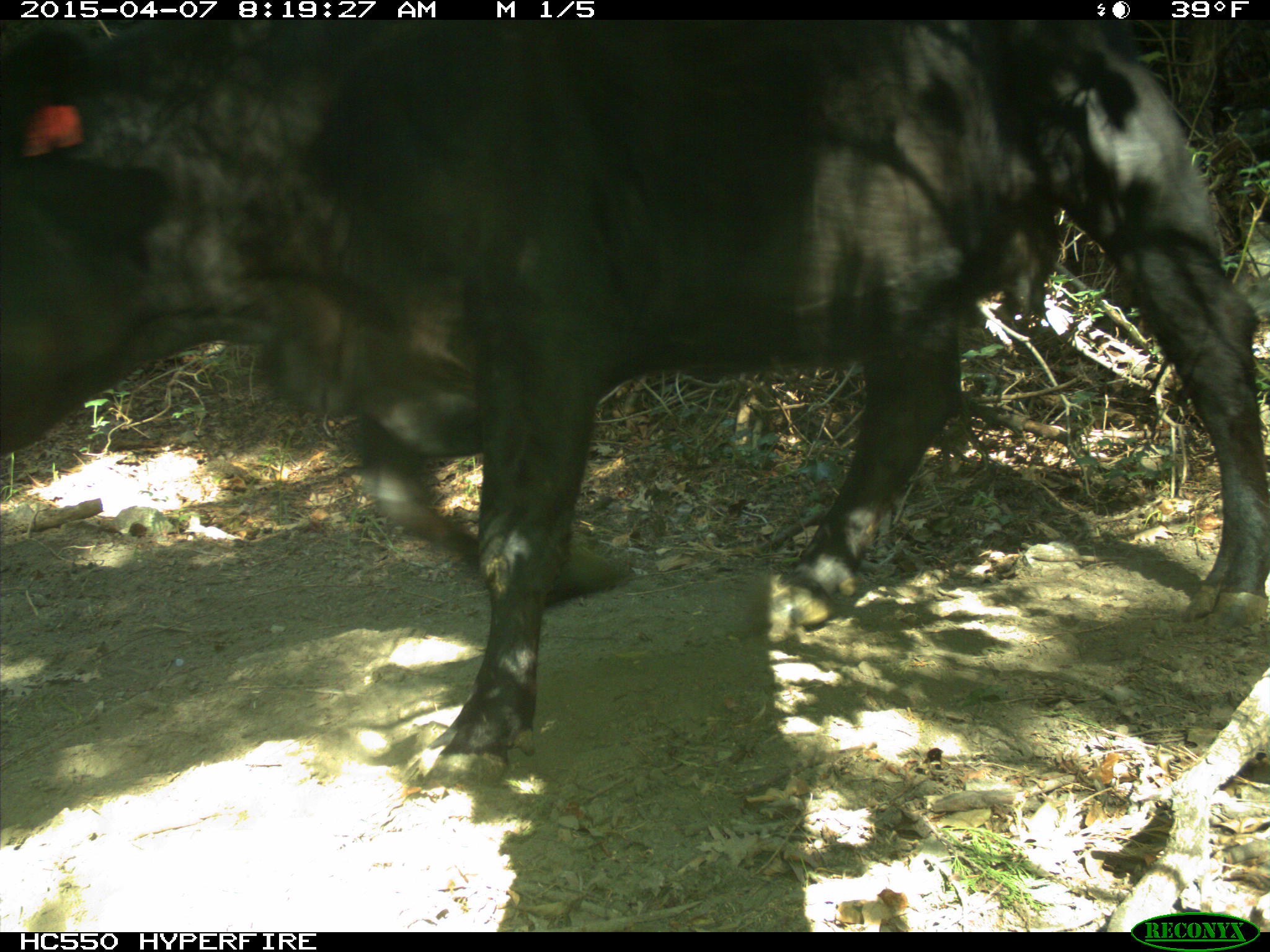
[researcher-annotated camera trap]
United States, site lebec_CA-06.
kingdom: Animalia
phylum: Chordata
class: Mammalia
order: Artiodactyla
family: Bovidae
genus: Bos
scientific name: Bos taurus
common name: domestic cow